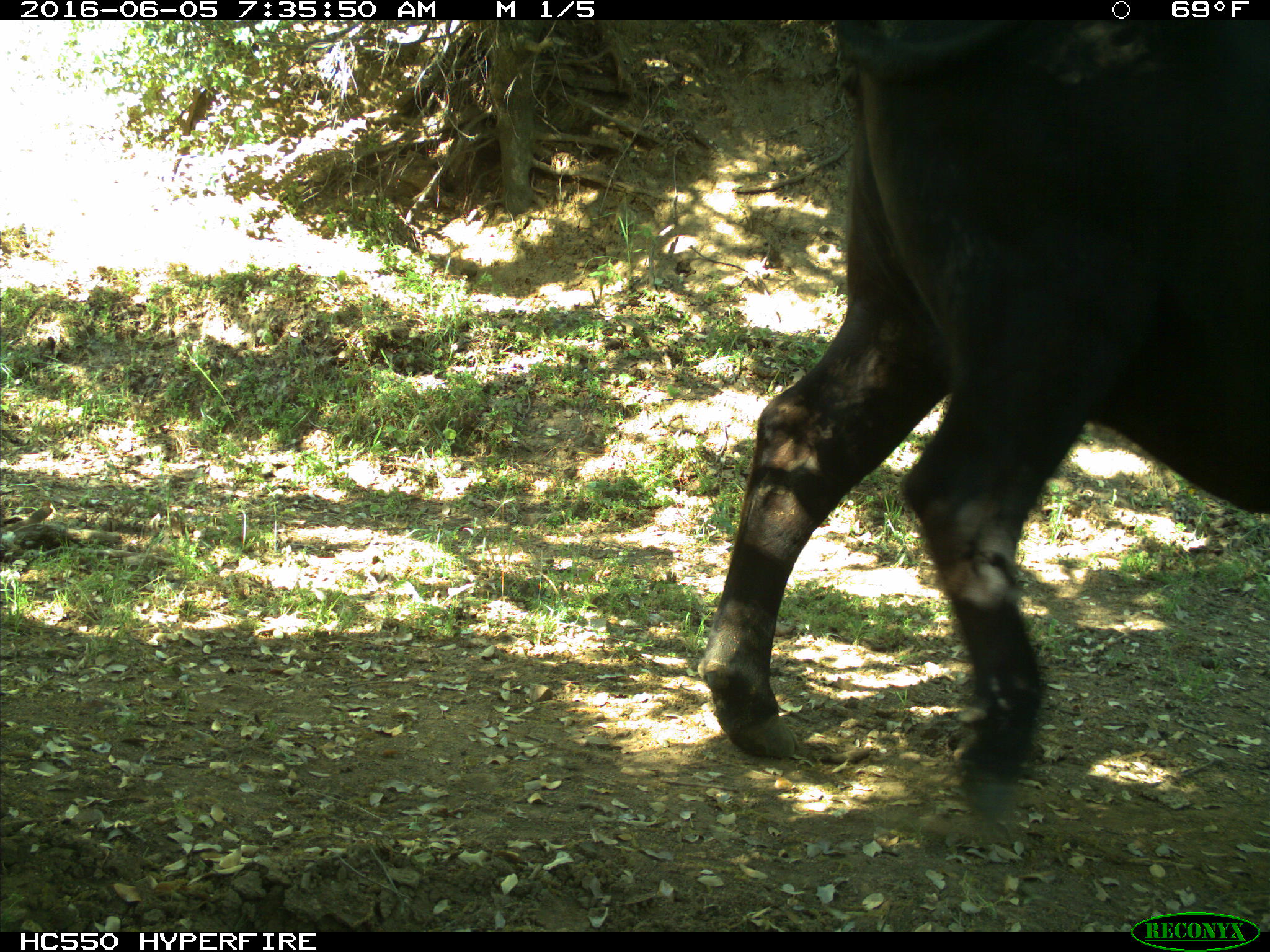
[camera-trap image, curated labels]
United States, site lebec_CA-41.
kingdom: Animalia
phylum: Chordata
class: Mammalia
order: Artiodactyla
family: Bovidae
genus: Bos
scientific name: Bos taurus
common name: domestic cow